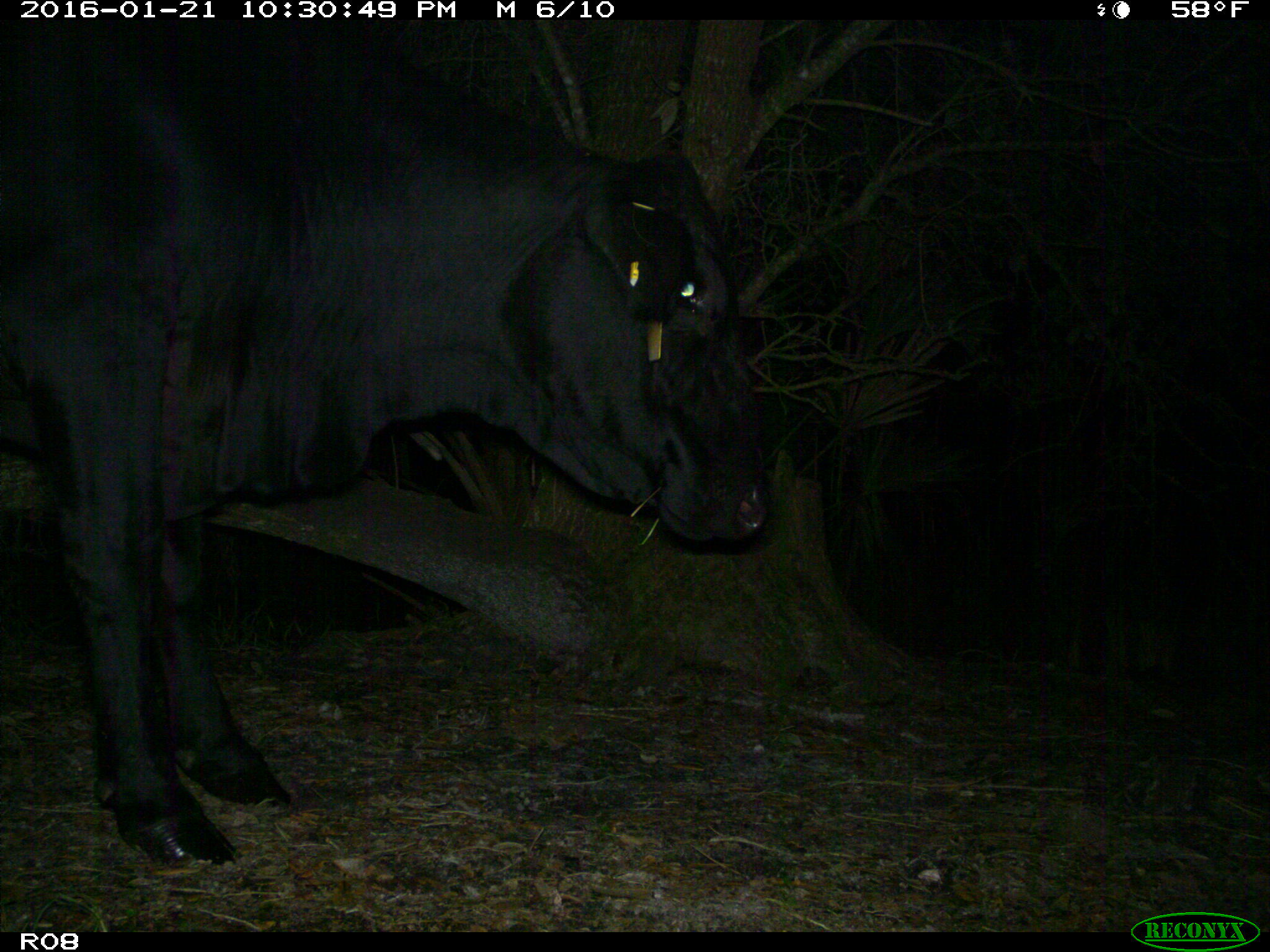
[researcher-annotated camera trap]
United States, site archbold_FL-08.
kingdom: Animalia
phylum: Chordata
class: Mammalia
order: Artiodactyla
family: Bovidae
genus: Bos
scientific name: Bos taurus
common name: domestic cow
Bos taurus (domestic cow).